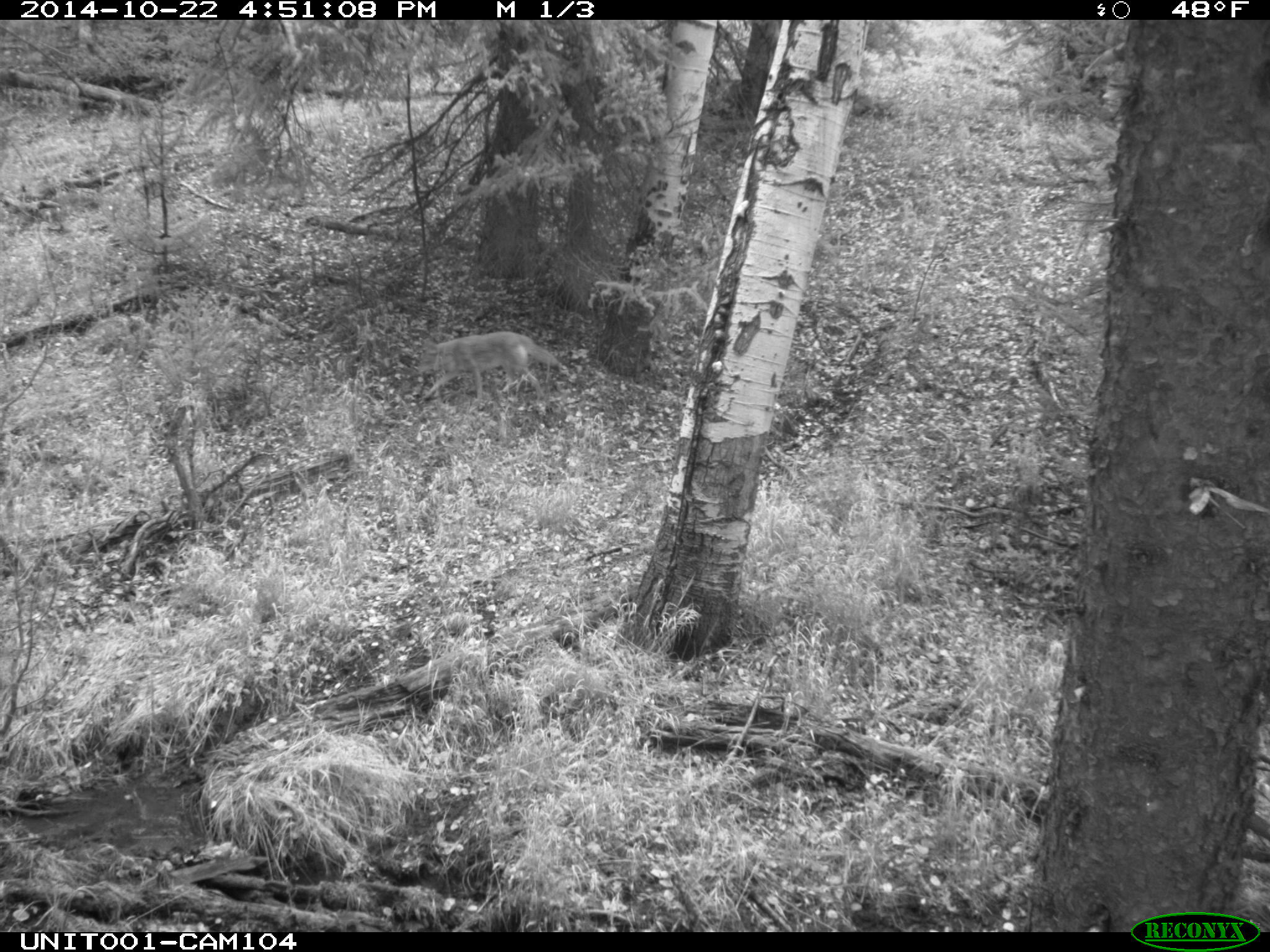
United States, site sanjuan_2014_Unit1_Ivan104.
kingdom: Animalia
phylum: Chordata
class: Mammalia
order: Carnivora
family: Canidae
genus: Canis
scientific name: Canis latrans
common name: coyote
Canis latrans (coyote).